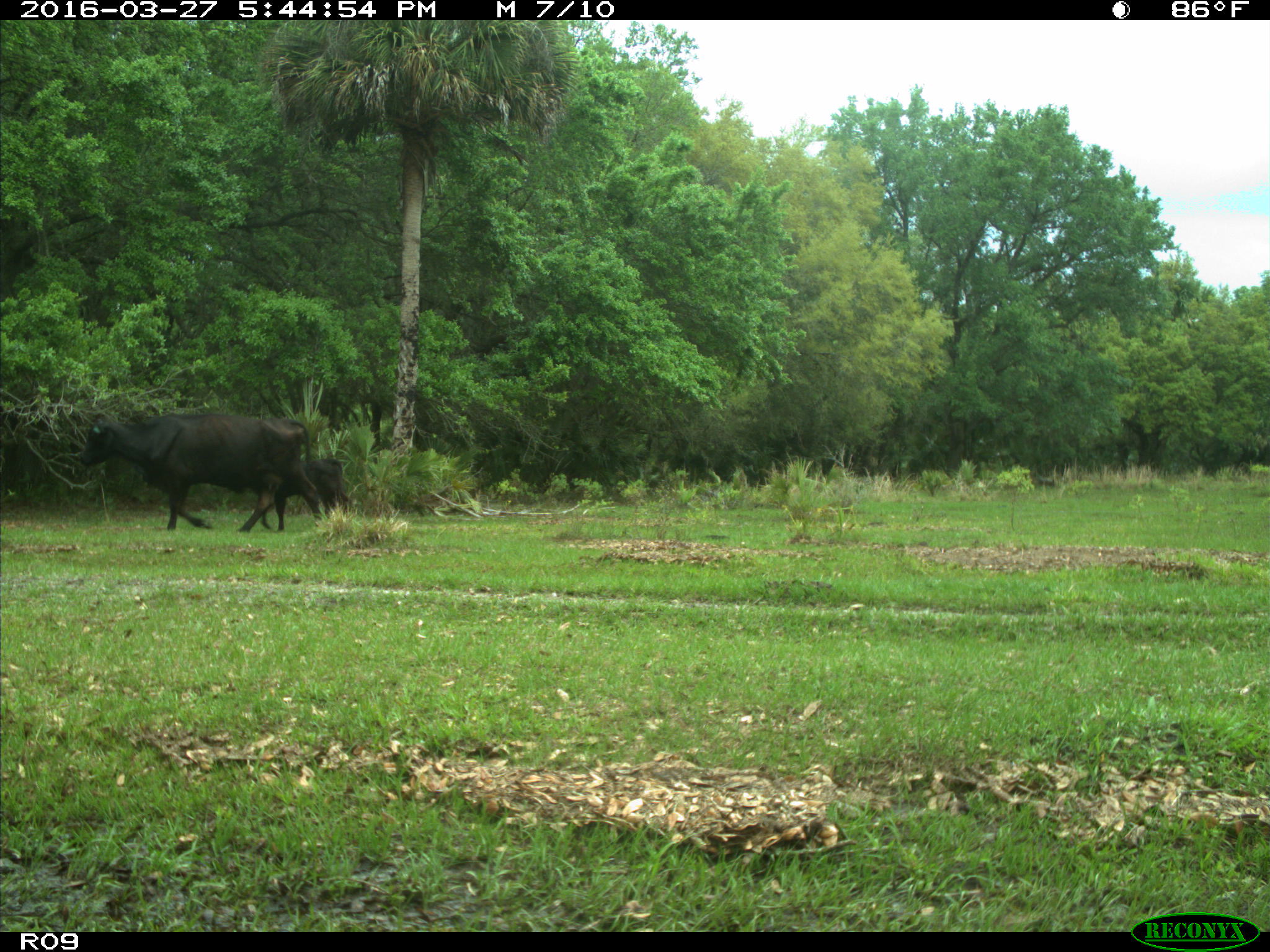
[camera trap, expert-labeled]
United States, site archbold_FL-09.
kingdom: Animalia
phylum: Chordata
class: Mammalia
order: Artiodactyla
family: Bovidae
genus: Bos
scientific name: Bos taurus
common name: domestic cow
Bos taurus (domestic cow).